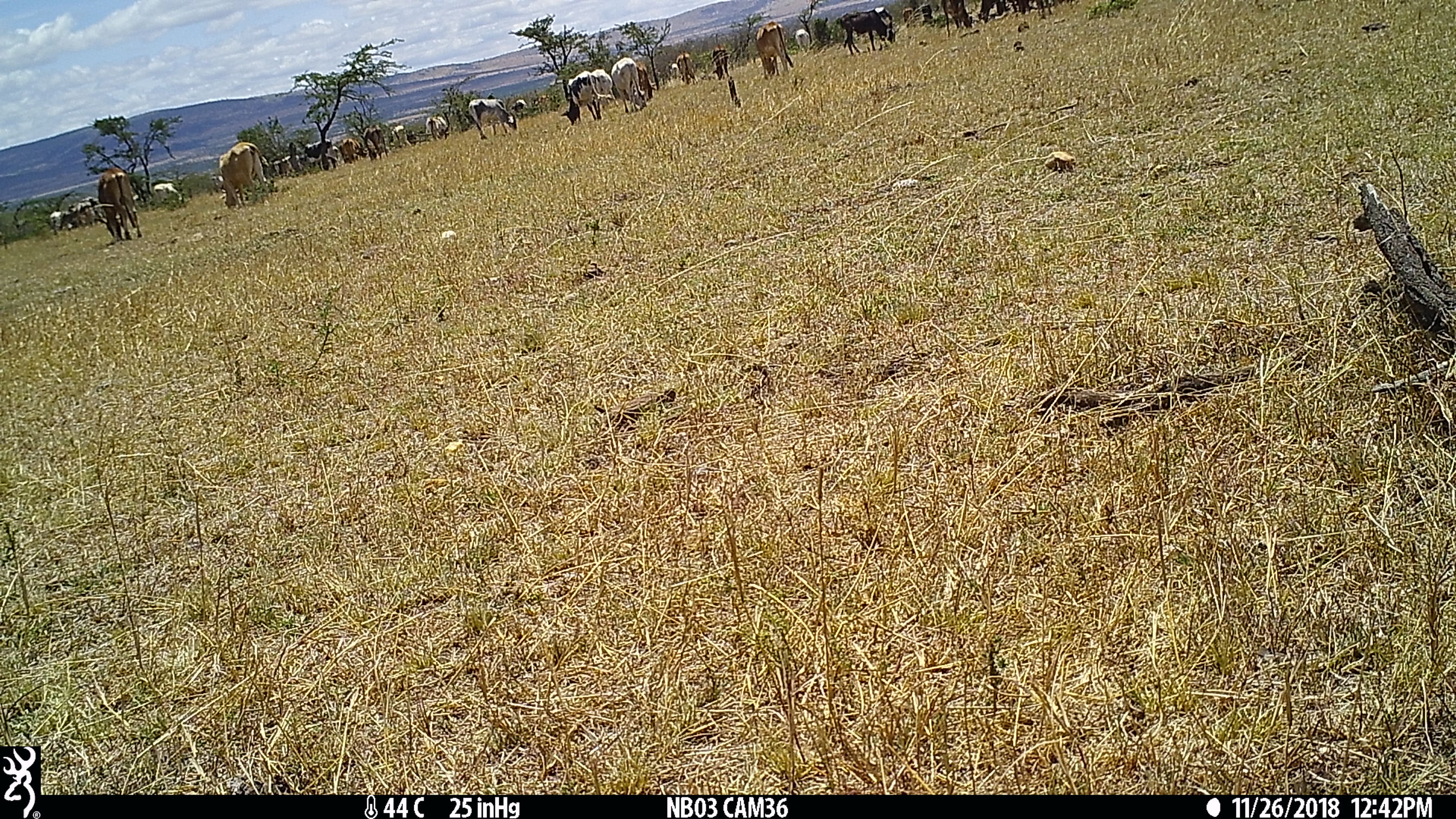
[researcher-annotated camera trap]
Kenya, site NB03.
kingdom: Animalia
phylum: Chordata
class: Mammalia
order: Artiodactyla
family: Bovidae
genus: Bos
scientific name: Bos taurus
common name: cattle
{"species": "cattle (Bos taurus)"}